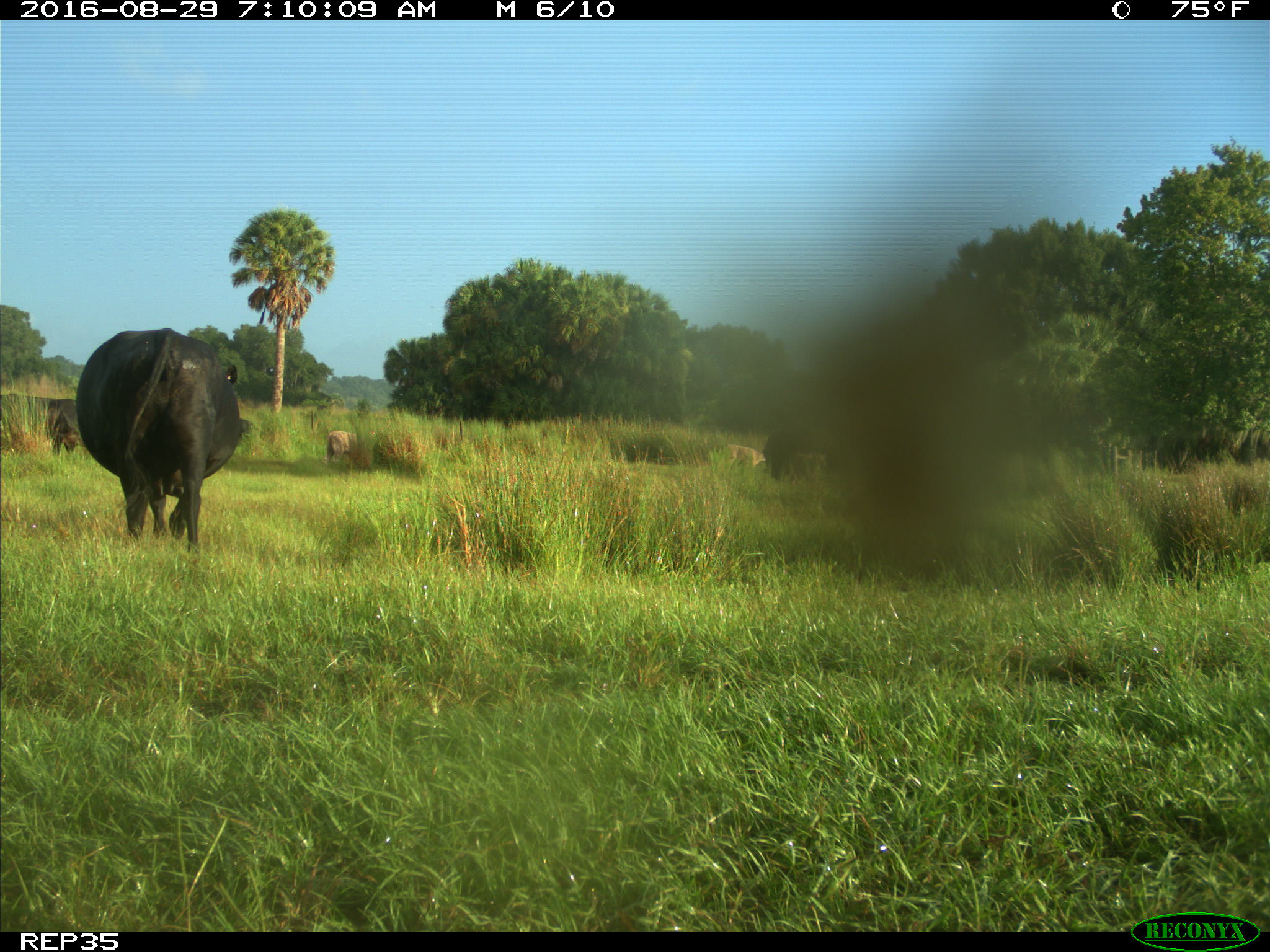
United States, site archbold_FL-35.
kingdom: Animalia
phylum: Chordata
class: Mammalia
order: Artiodactyla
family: Bovidae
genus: Bos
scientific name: Bos taurus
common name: domestic cow